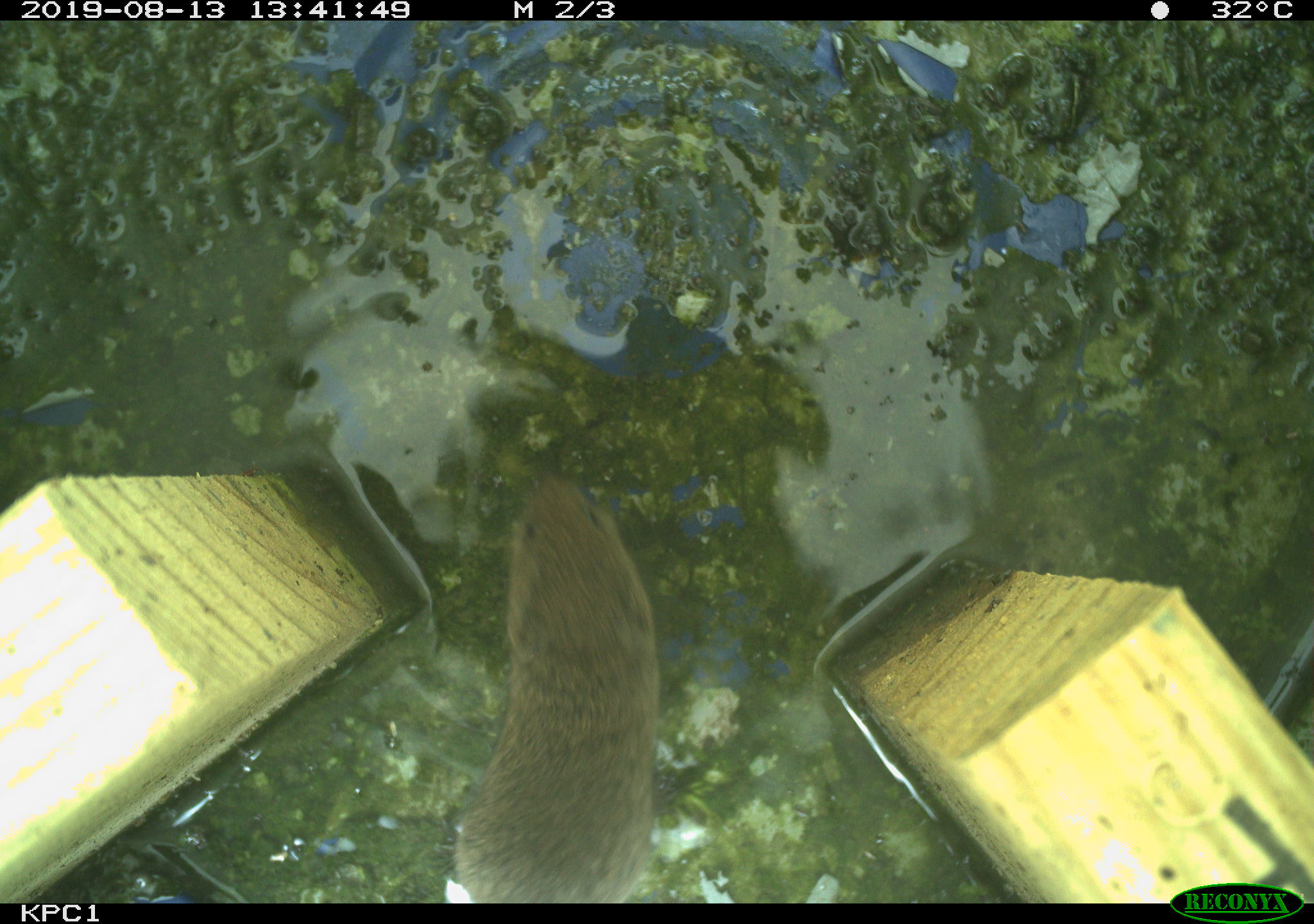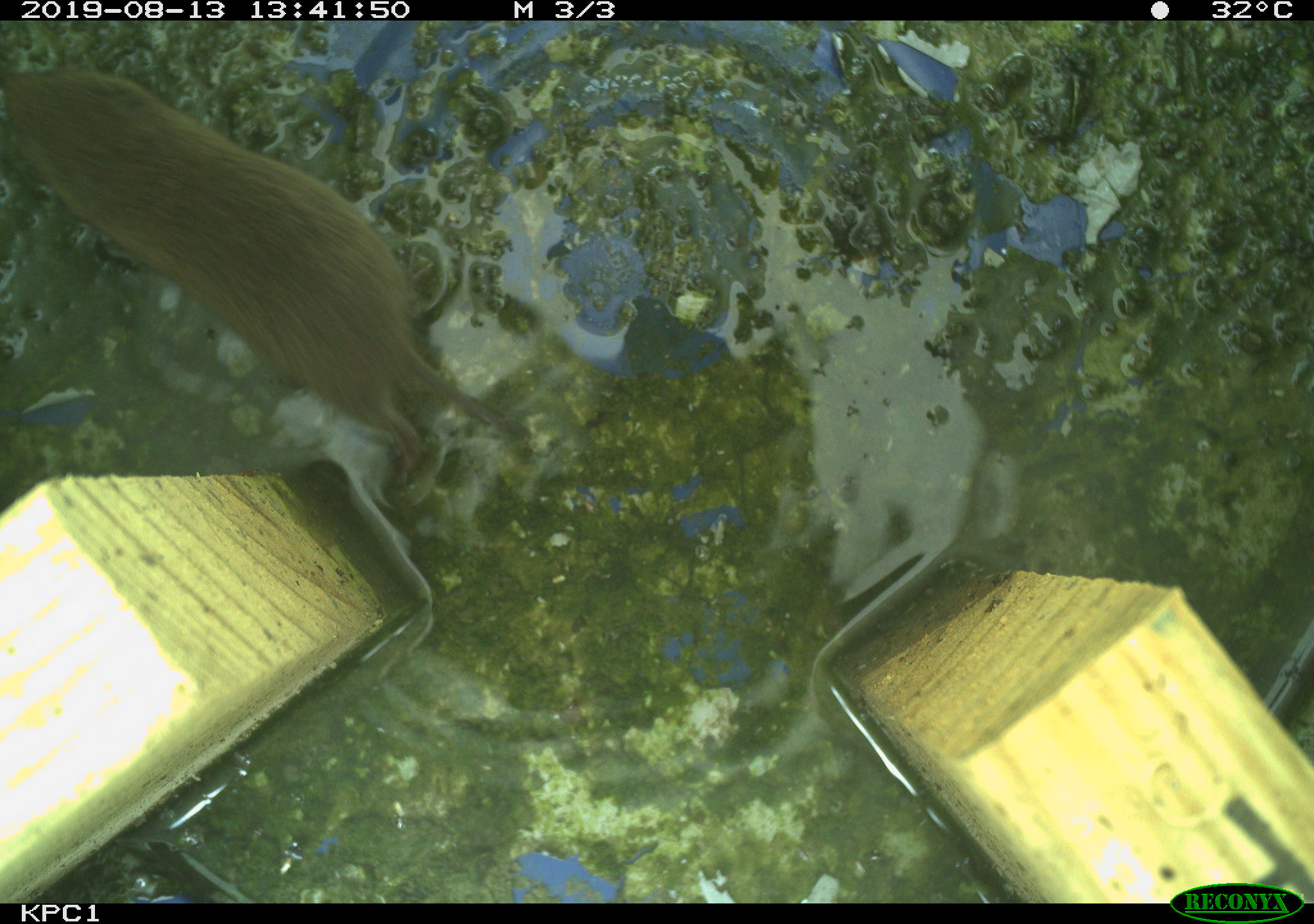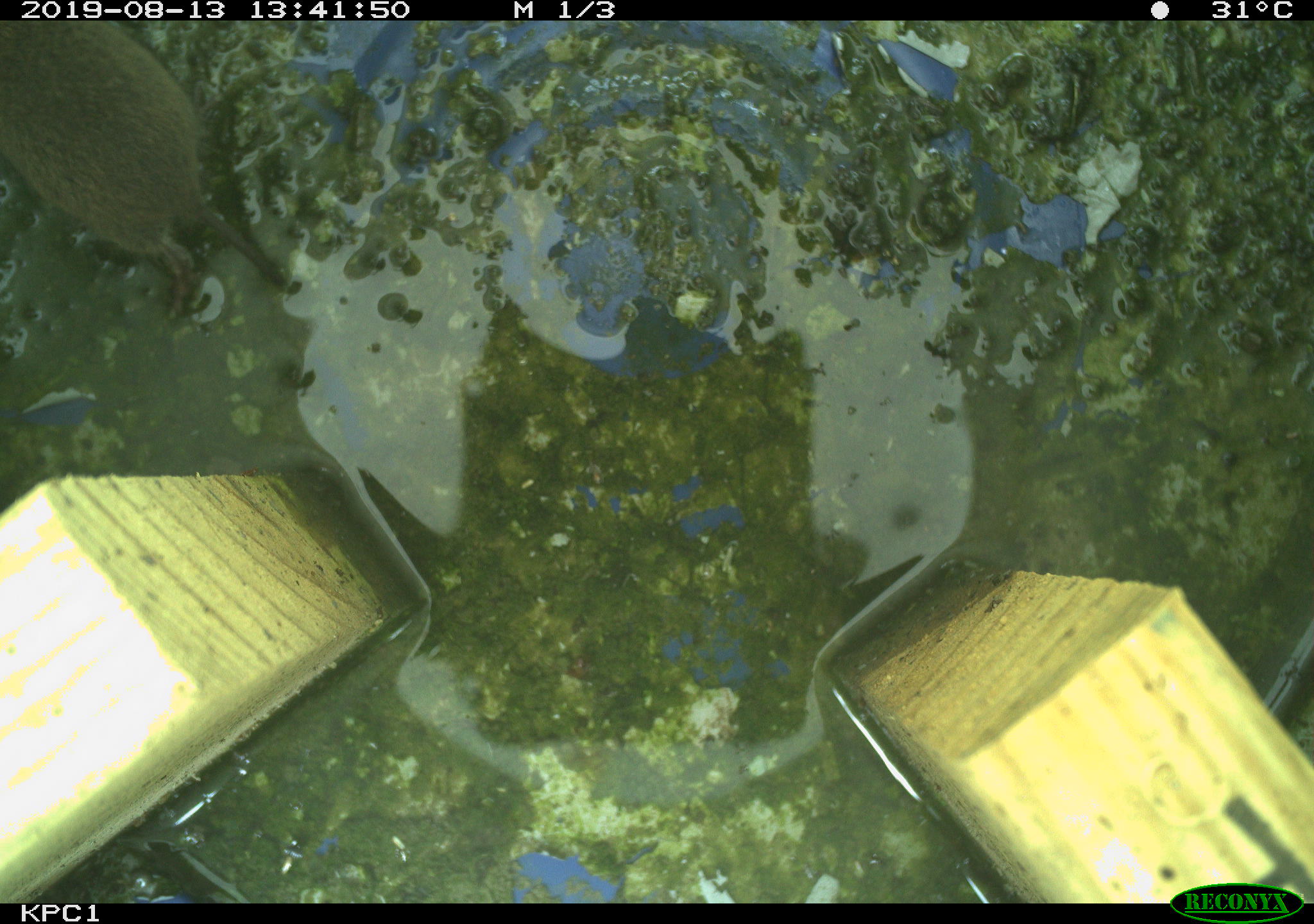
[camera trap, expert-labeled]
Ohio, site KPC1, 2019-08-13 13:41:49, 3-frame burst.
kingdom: Animalia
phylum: Chordata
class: Mammalia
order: Rodentia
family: Cricetidae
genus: Microtus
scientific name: Microtus pennsylvanicus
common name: meadow vole